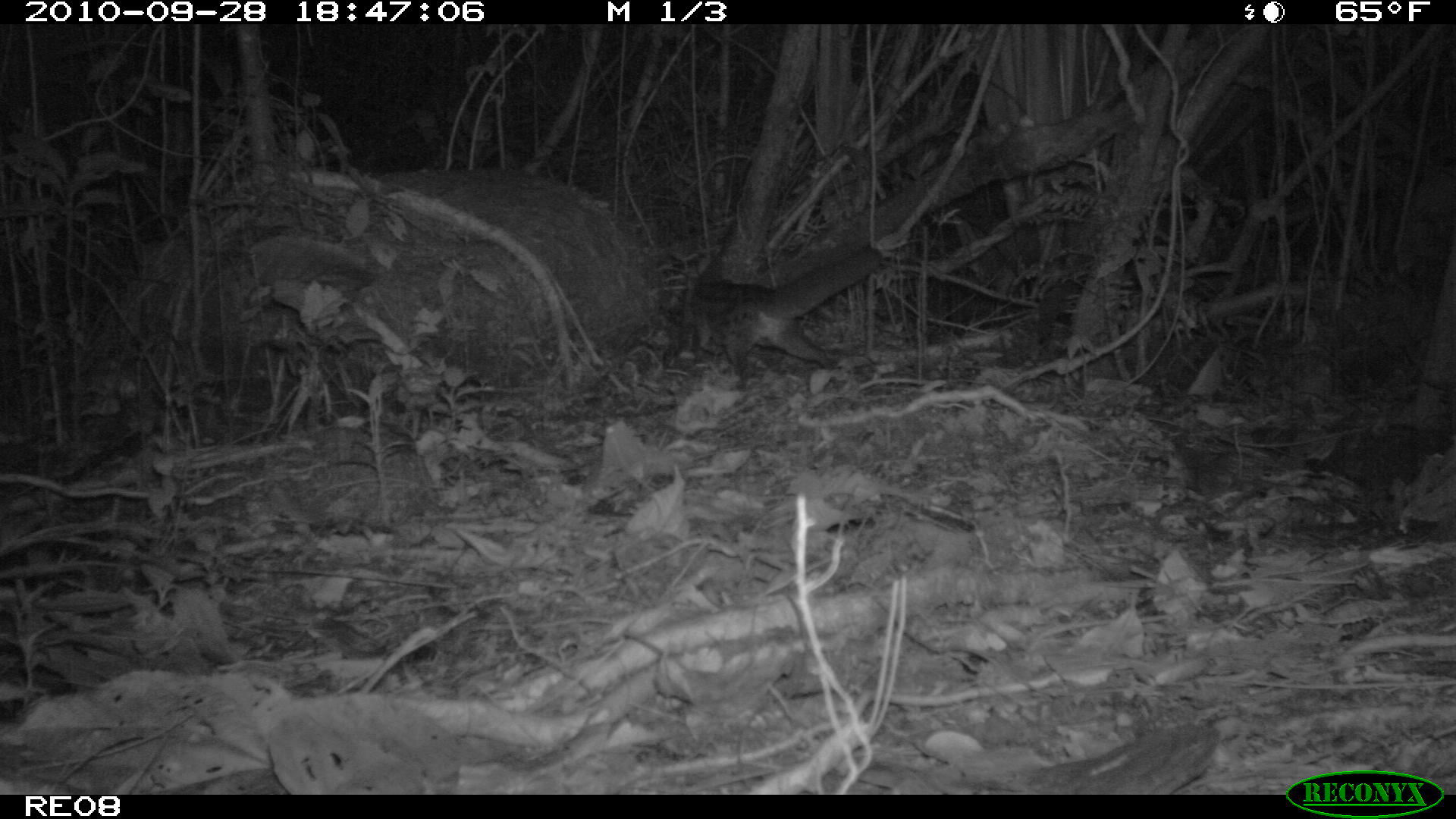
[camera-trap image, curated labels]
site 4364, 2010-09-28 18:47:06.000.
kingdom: Animalia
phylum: Chordata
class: Mammalia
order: Carnivora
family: Eupleridae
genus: Fossa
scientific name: Fossa fossana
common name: fanaloka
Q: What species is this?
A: Fossa fossana (fanaloka).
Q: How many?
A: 1.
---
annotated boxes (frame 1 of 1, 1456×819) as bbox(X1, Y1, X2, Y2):
fossa fossana: bbox(686, 245, 886, 391)